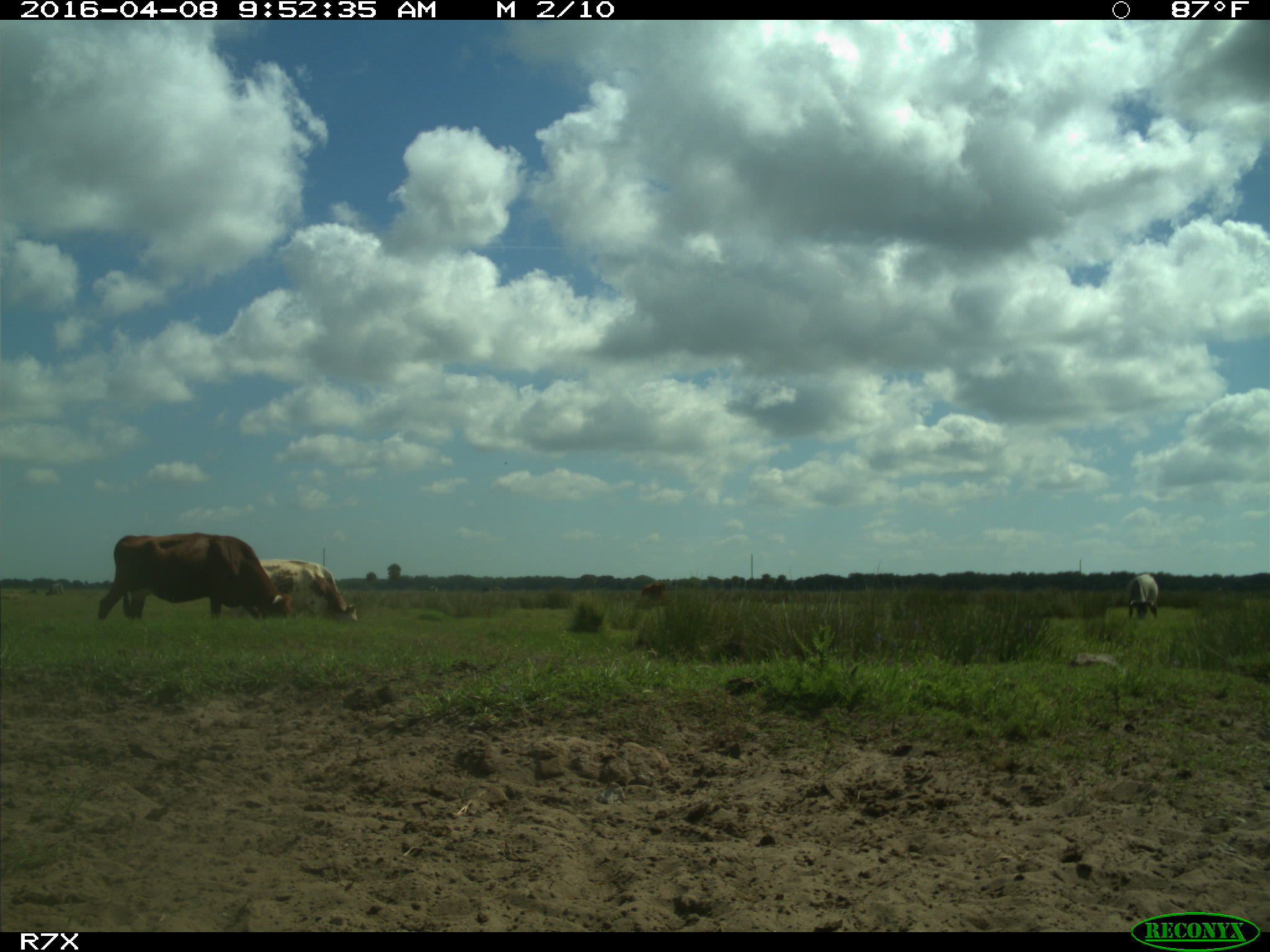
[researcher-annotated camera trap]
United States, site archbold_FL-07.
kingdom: Animalia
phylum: Chordata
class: Mammalia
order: Artiodactyla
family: Bovidae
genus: Bos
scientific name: Bos taurus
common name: domestic cow